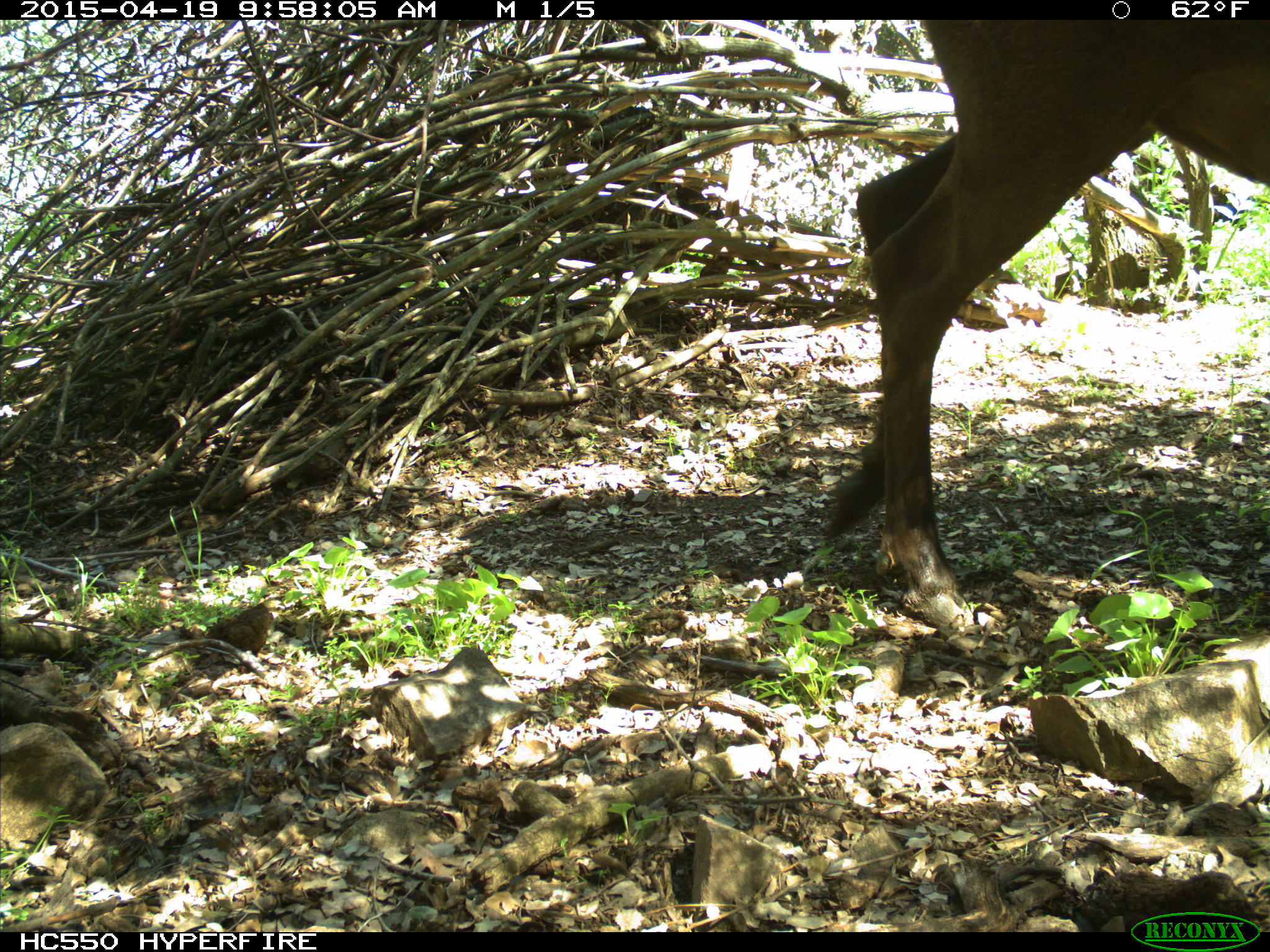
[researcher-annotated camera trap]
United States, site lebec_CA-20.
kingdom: Animalia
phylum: Chordata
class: Mammalia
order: Artiodactyla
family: Cervidae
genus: Cervus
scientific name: Cervus canadensis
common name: elk